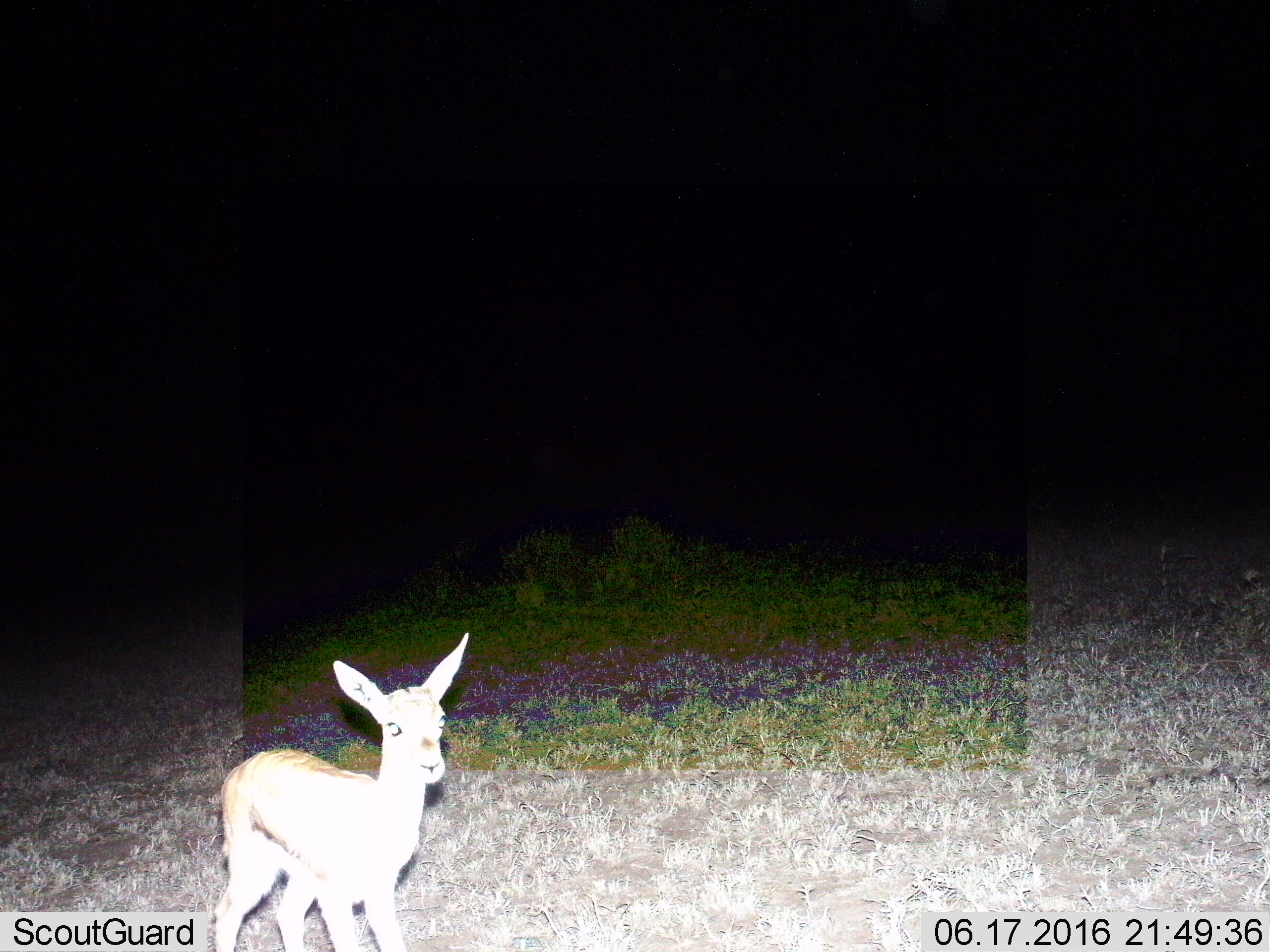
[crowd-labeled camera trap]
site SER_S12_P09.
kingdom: Animalia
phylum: Chordata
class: Mammalia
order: Artiodactyla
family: Bovidae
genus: Eudorcas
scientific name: Eudorcas thomsonii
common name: thomson's gazelle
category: gazellethomsons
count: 1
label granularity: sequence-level